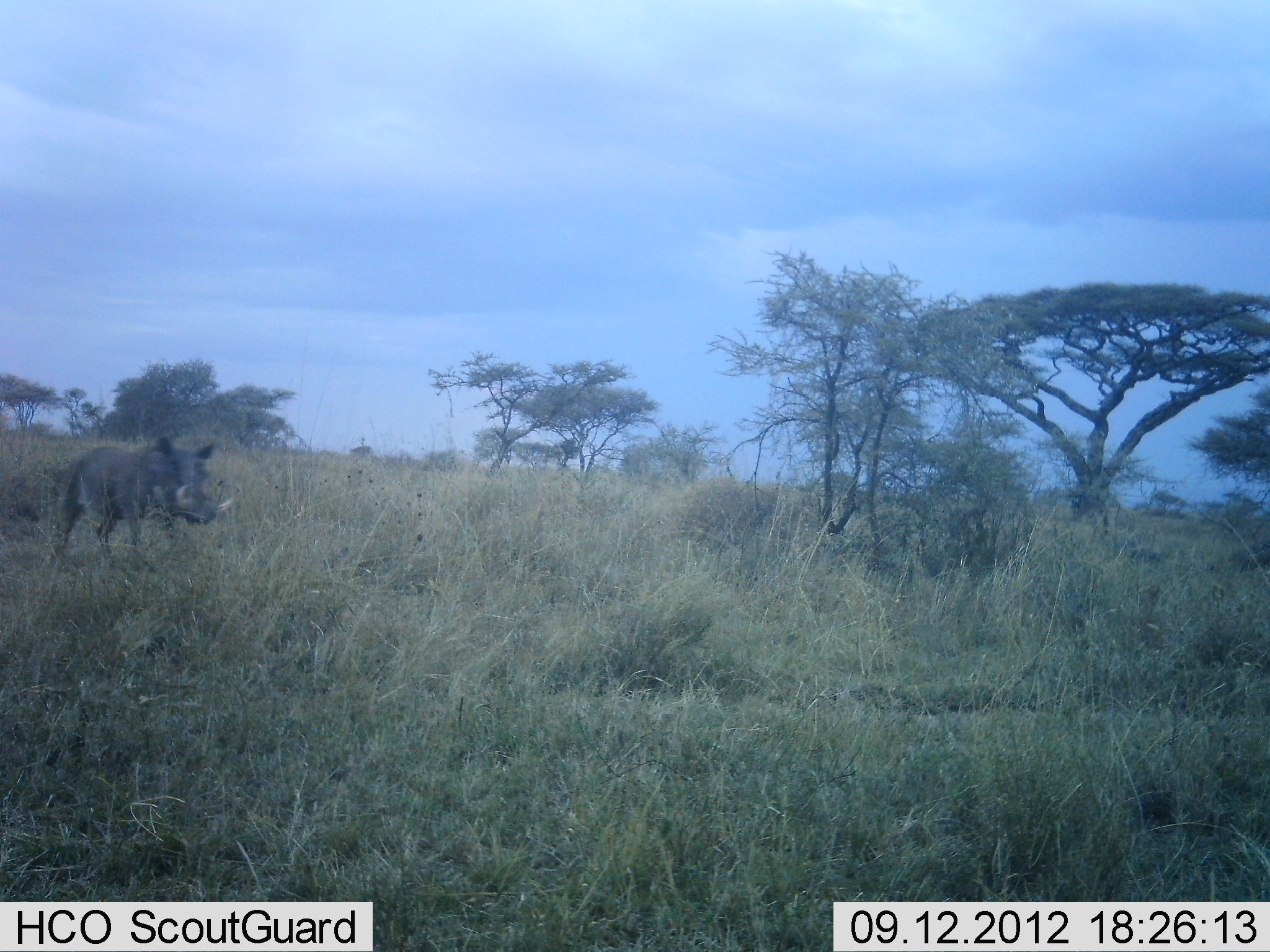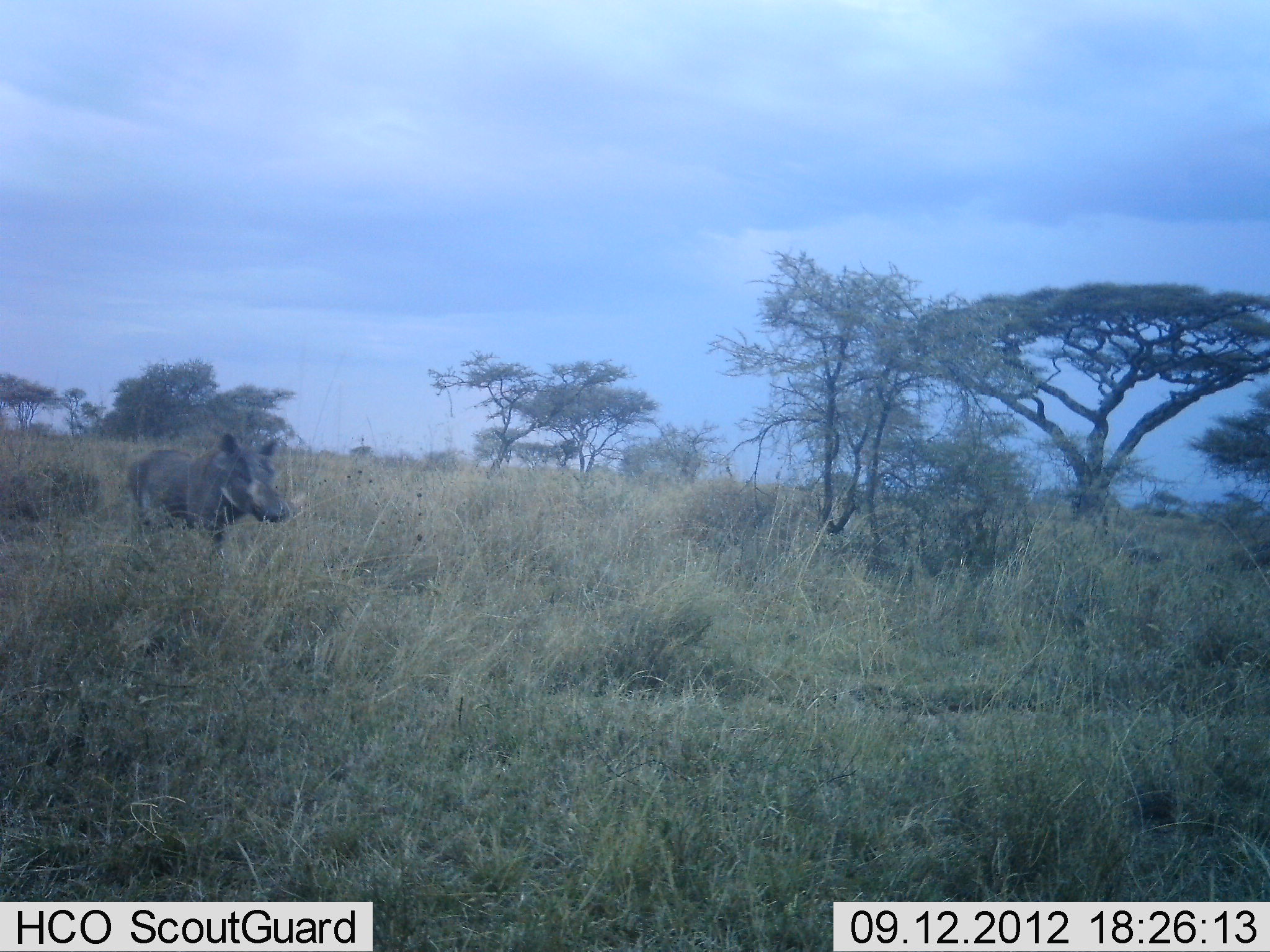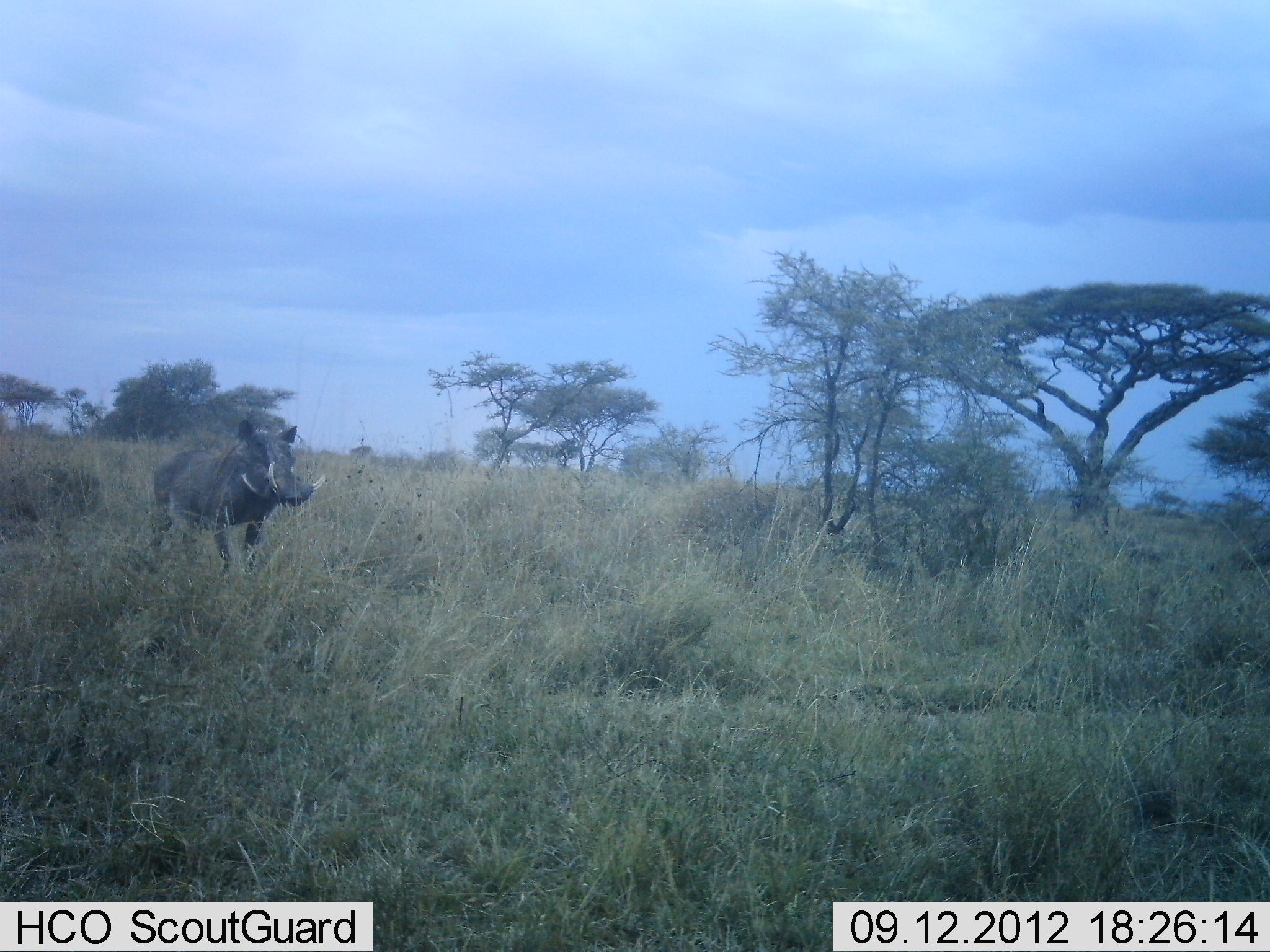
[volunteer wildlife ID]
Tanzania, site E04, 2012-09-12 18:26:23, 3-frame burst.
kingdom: Animalia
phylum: Chordata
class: Mammalia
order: Artiodactyla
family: Suidae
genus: Phacochoerus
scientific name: Phacochoerus africanus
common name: warthog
Warthog (Phacochoerus africanus), count 1. Behavior (volunteer vote fractions): standing 0%, resting 0%, moving 100%, interacting 0%. Young present (vote fraction): 0%. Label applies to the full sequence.